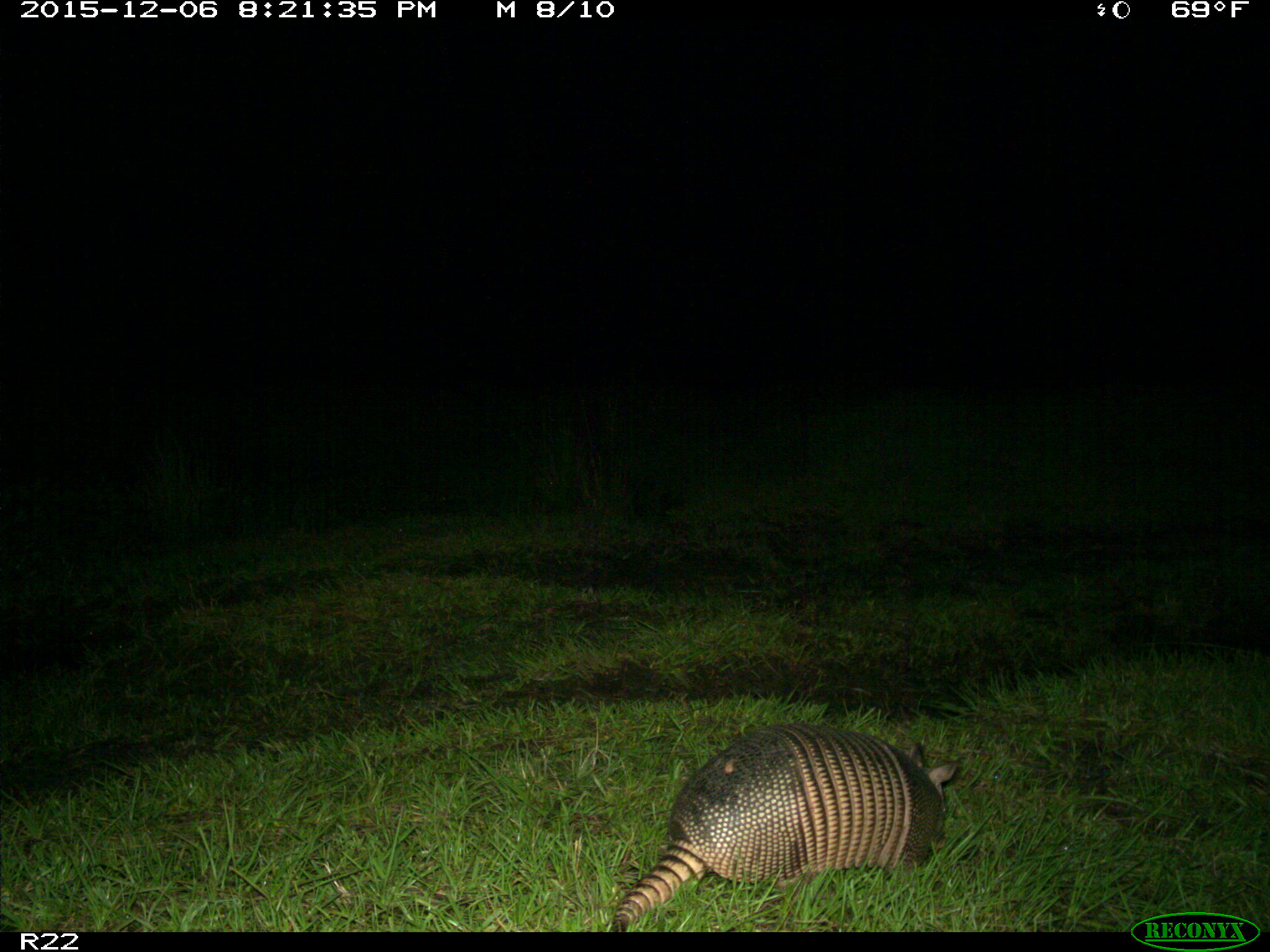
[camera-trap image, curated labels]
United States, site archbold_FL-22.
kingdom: Animalia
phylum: Chordata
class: Mammalia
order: Cingulata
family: Dasypodidae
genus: Dasypus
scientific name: Dasypus novemcinctus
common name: nine-banded armadillo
Dasypus novemcinctus (nine-banded armadillo).